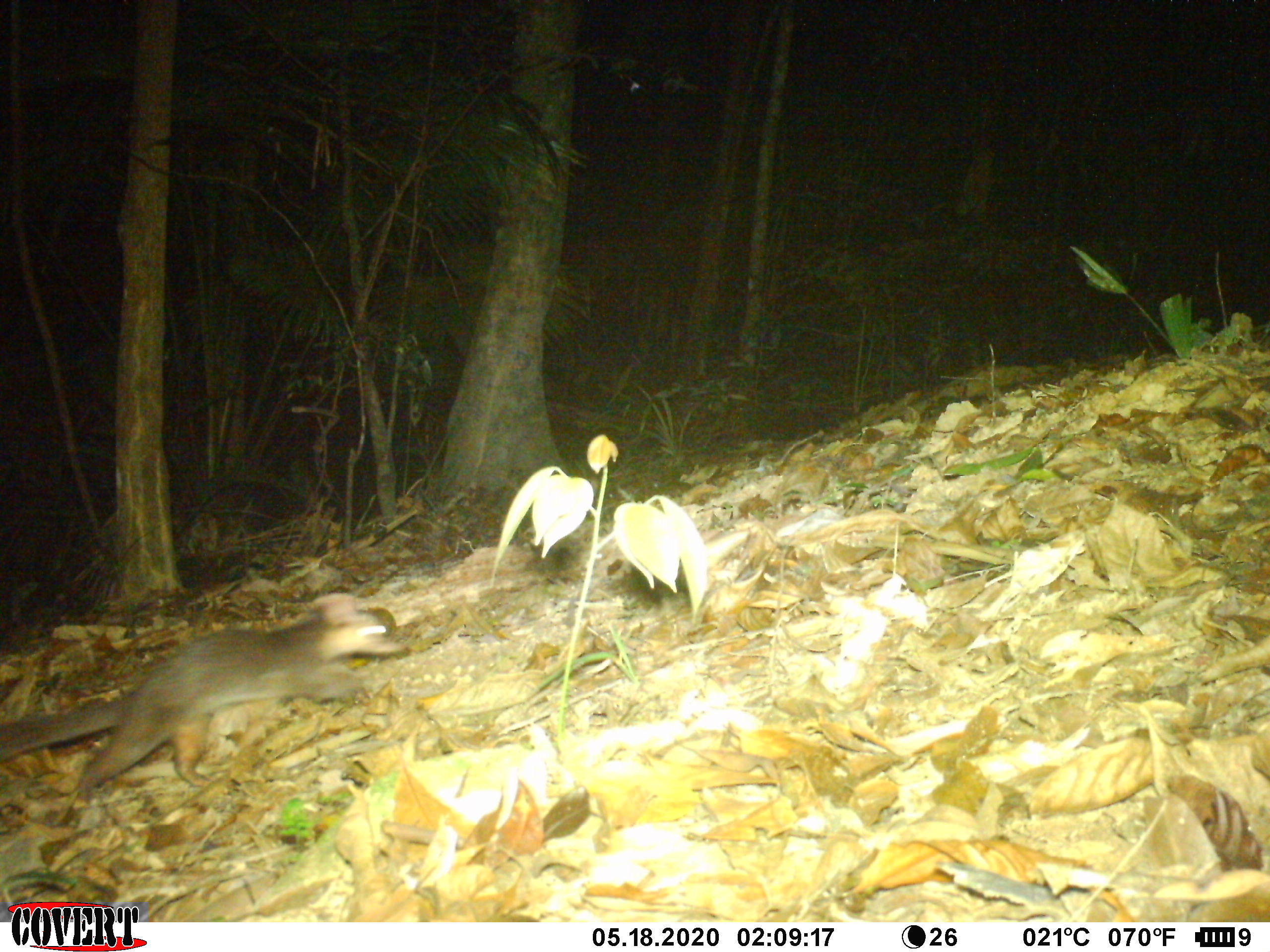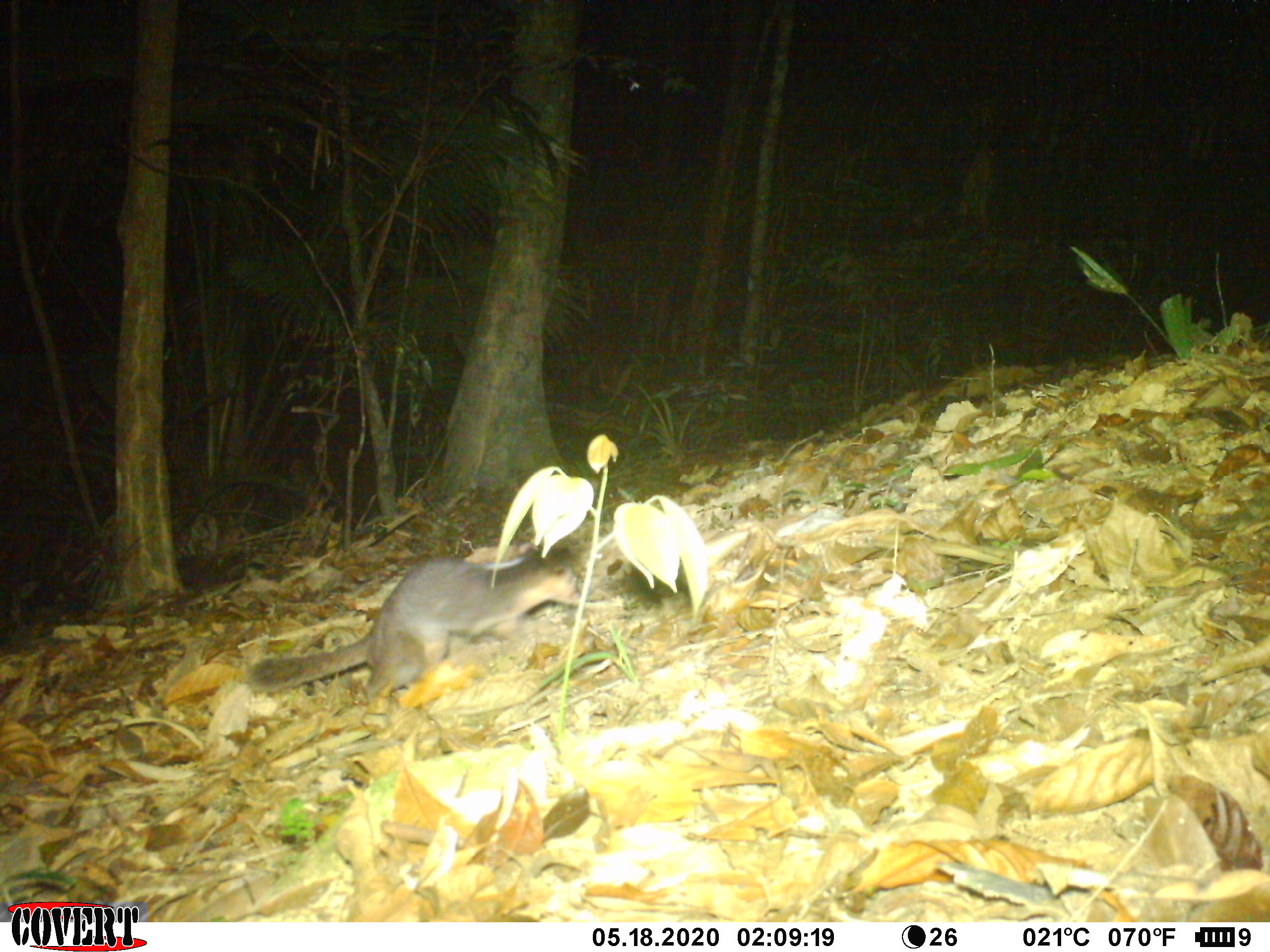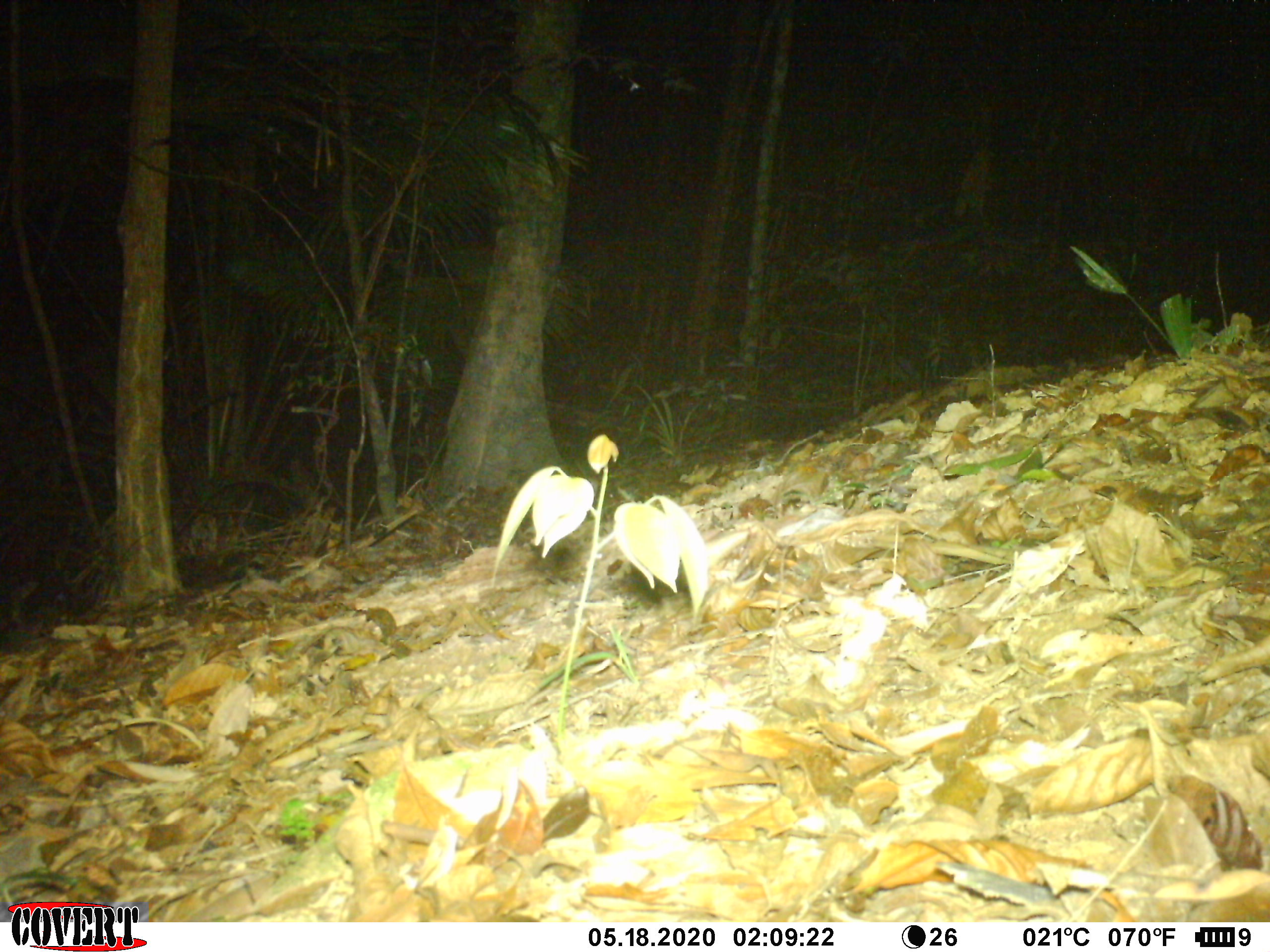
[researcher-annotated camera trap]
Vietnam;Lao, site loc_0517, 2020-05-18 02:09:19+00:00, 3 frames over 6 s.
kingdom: Animalia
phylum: Chordata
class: Mammalia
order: Carnivora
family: Mustelidae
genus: Melogale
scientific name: Melogale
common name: ferret badger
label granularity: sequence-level